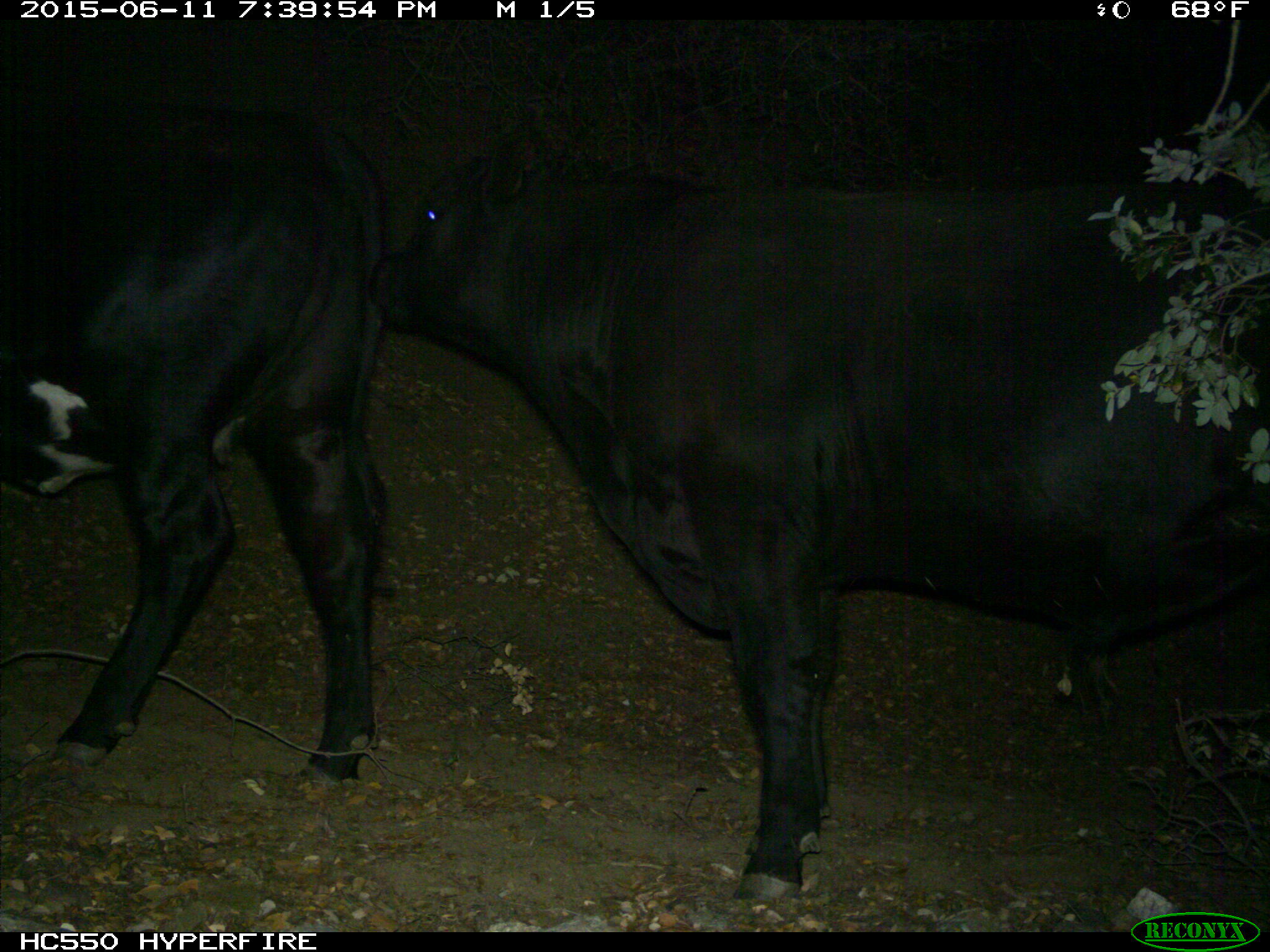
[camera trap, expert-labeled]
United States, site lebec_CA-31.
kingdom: Animalia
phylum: Chordata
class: Mammalia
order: Artiodactyla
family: Bovidae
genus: Bos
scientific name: Bos taurus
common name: domestic cow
Bos taurus (domestic cow).